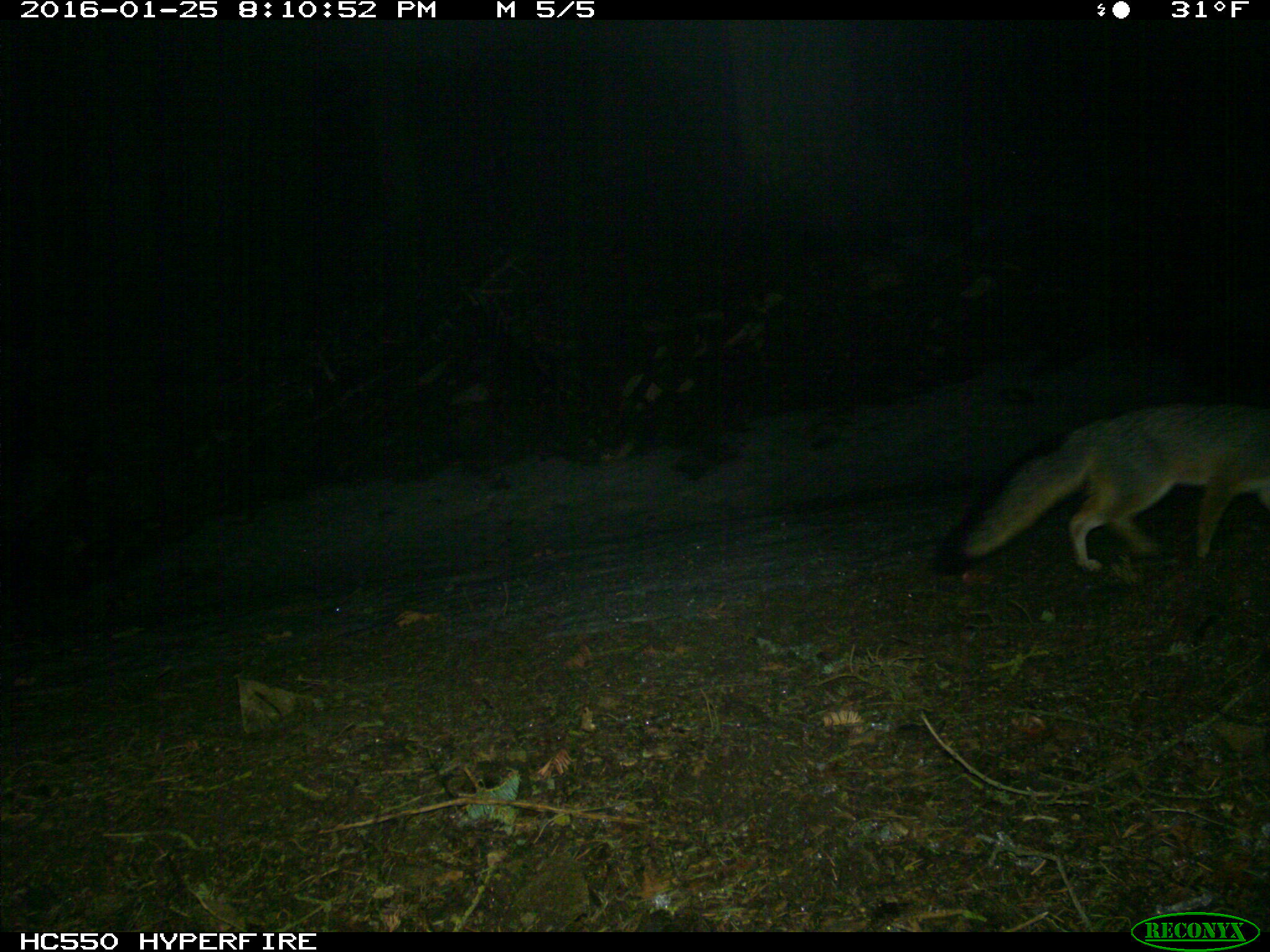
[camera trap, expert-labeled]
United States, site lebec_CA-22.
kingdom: Animalia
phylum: Chordata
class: Mammalia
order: Carnivora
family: Canidae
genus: Urocyon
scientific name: Urocyon cinereoargenteus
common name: gray fox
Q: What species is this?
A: Urocyon cinereoargenteus (gray fox).